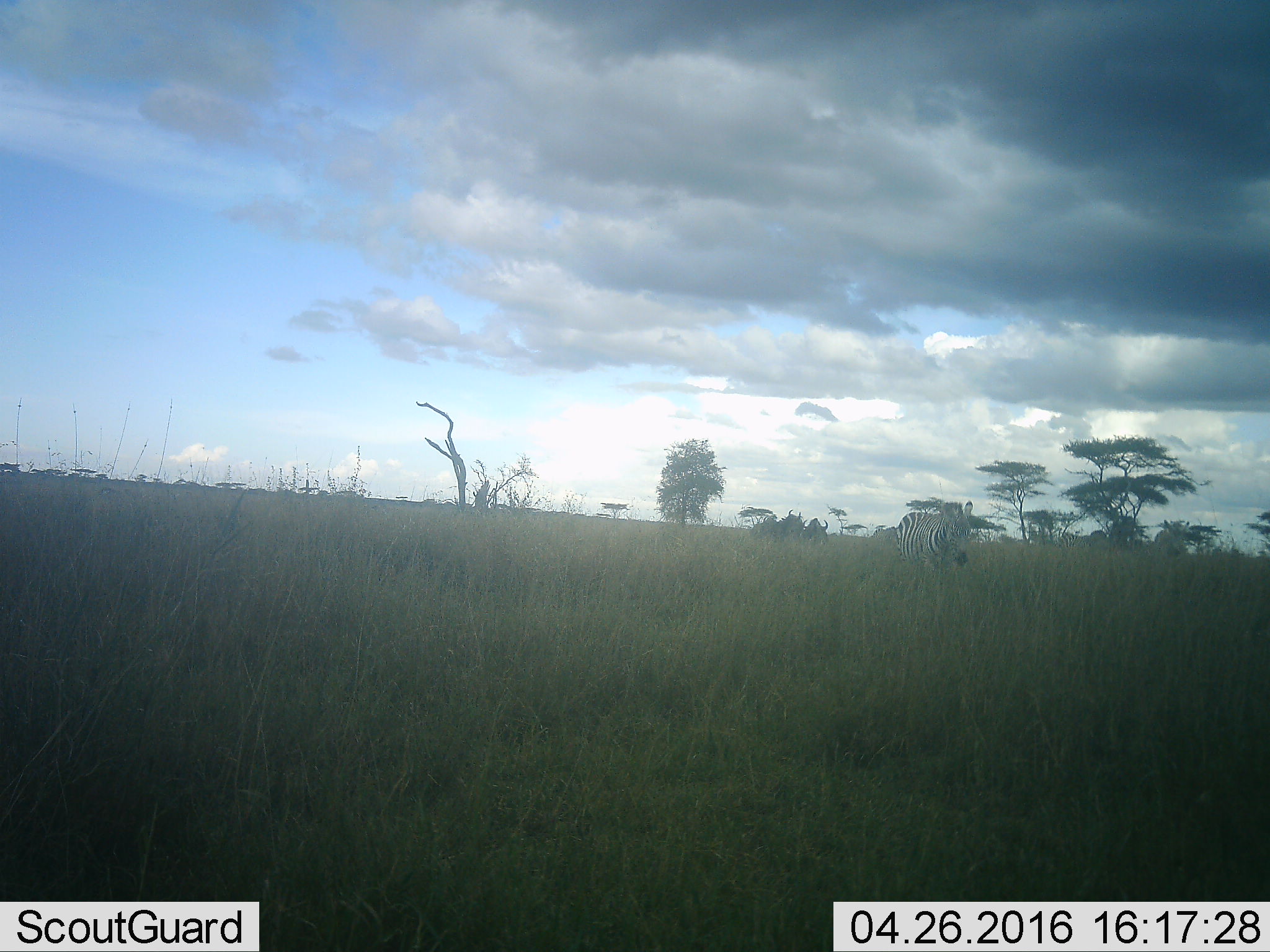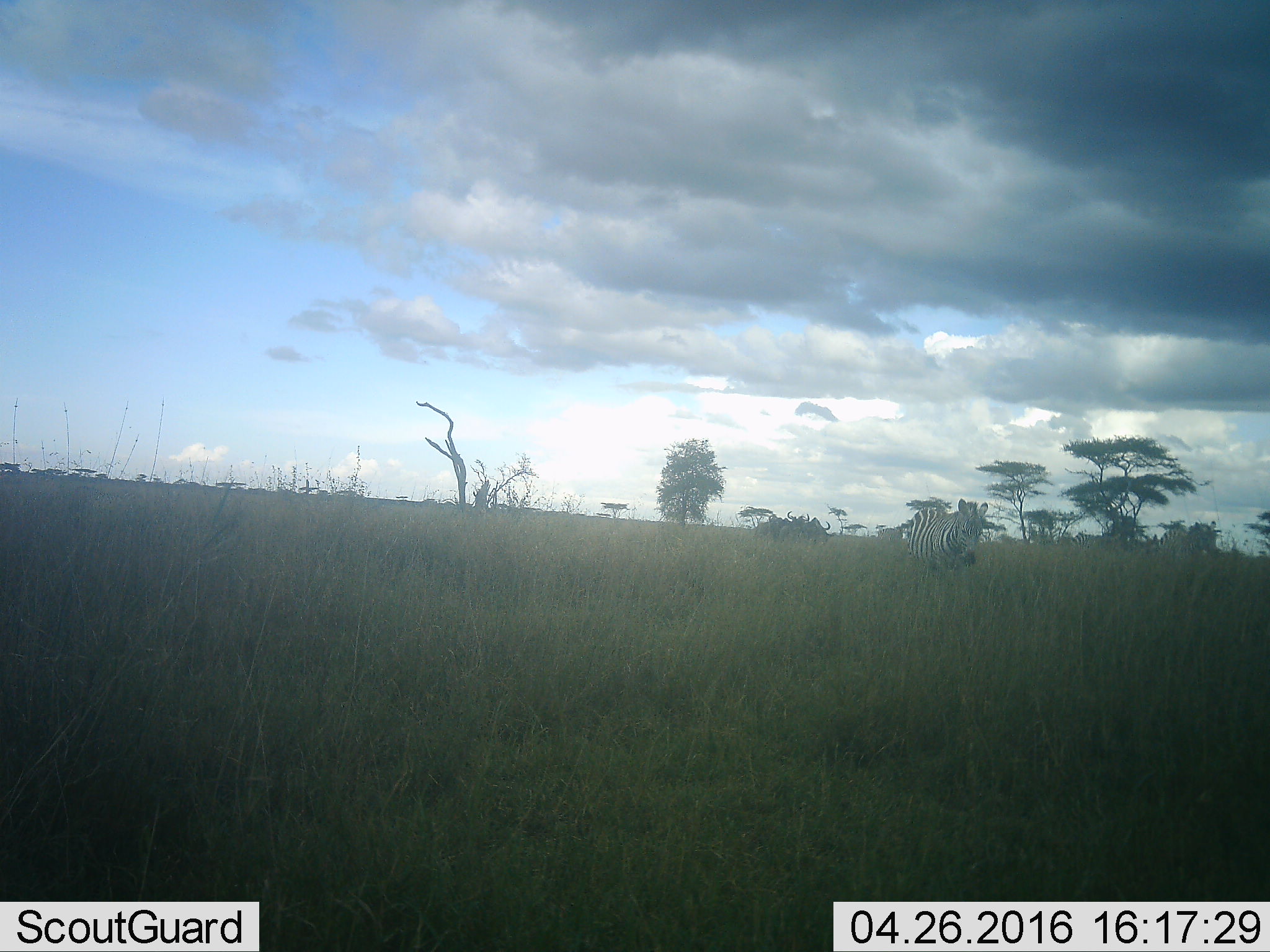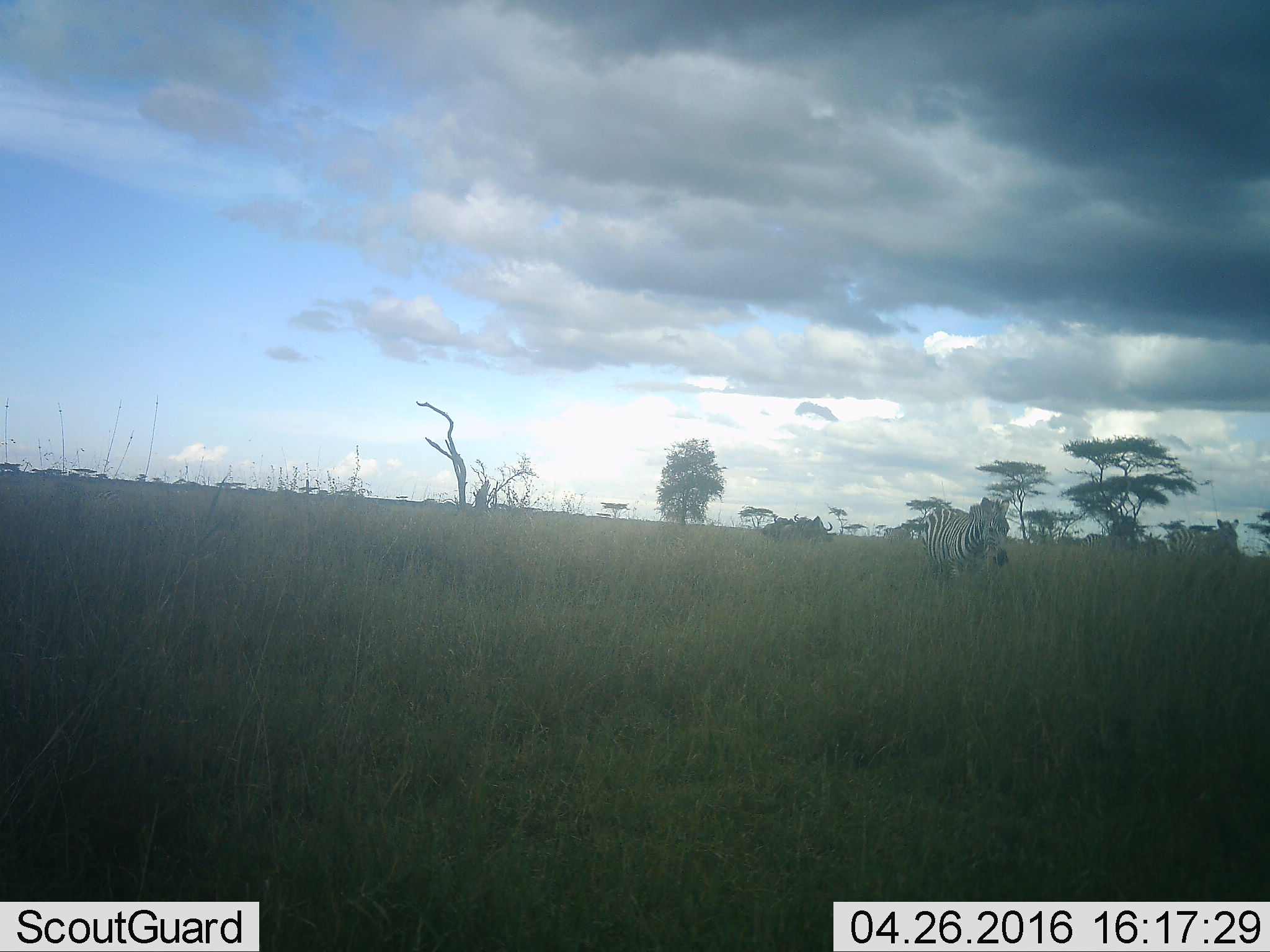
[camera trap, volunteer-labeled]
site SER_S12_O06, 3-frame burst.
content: unidentified animal